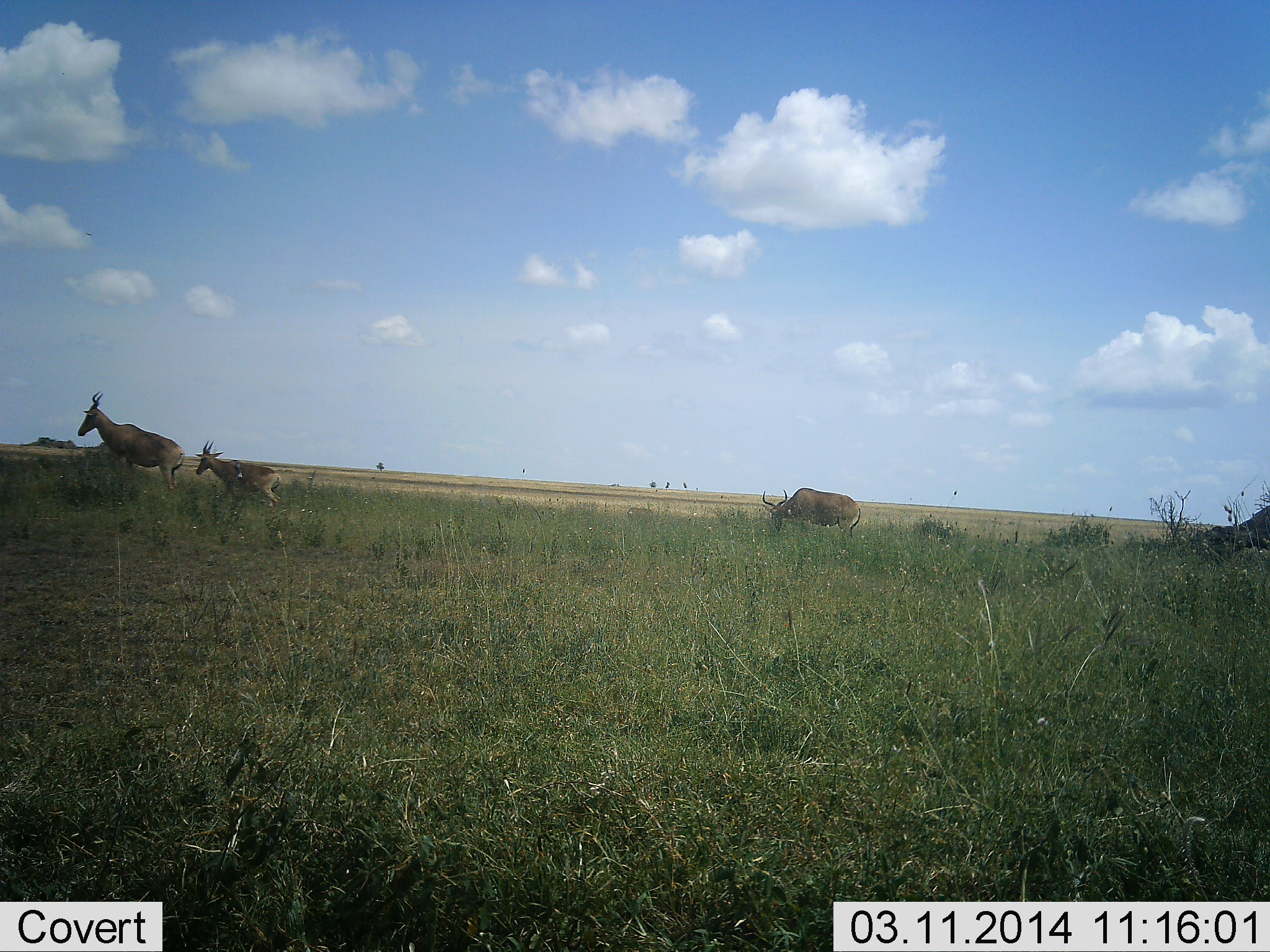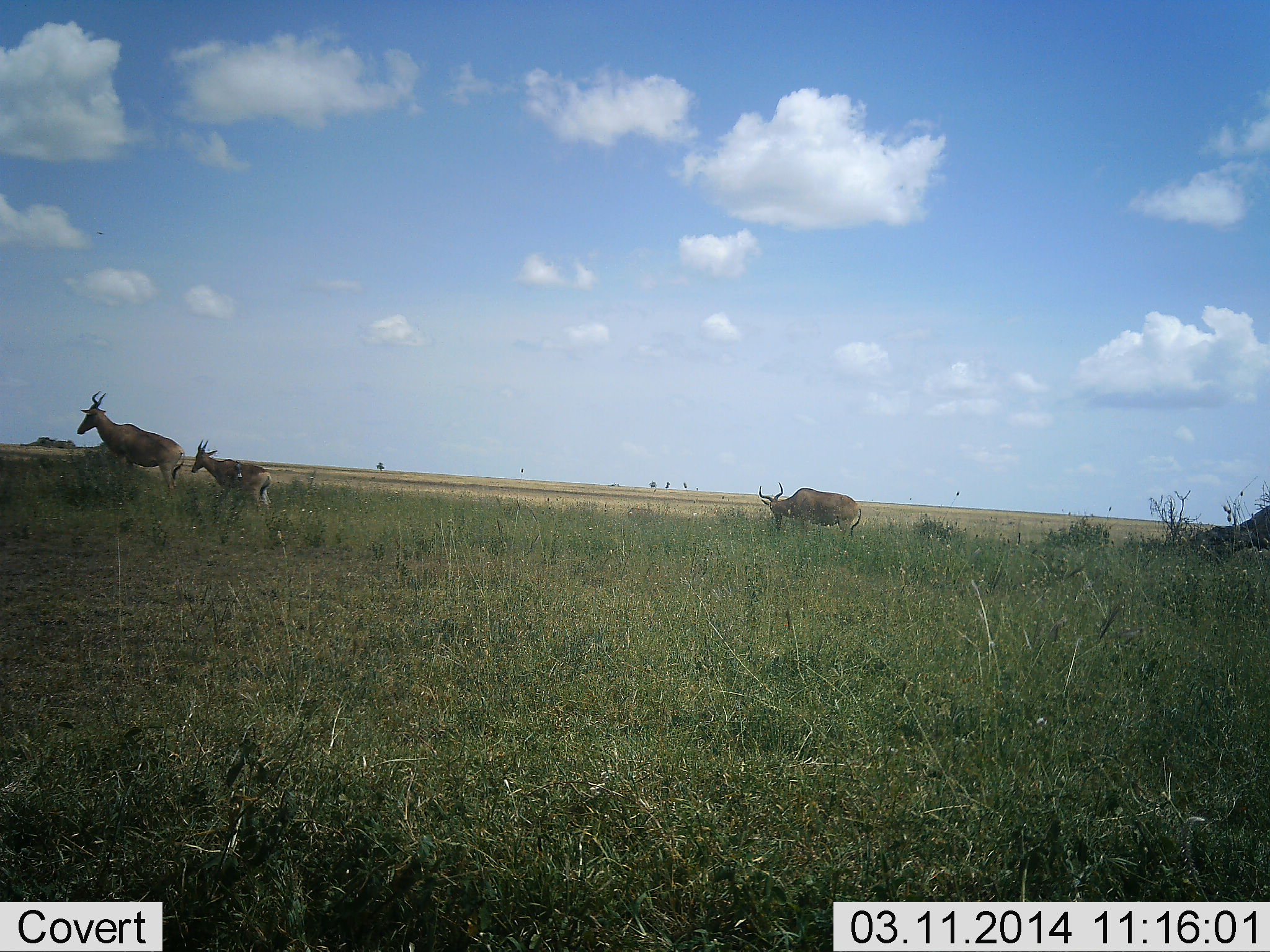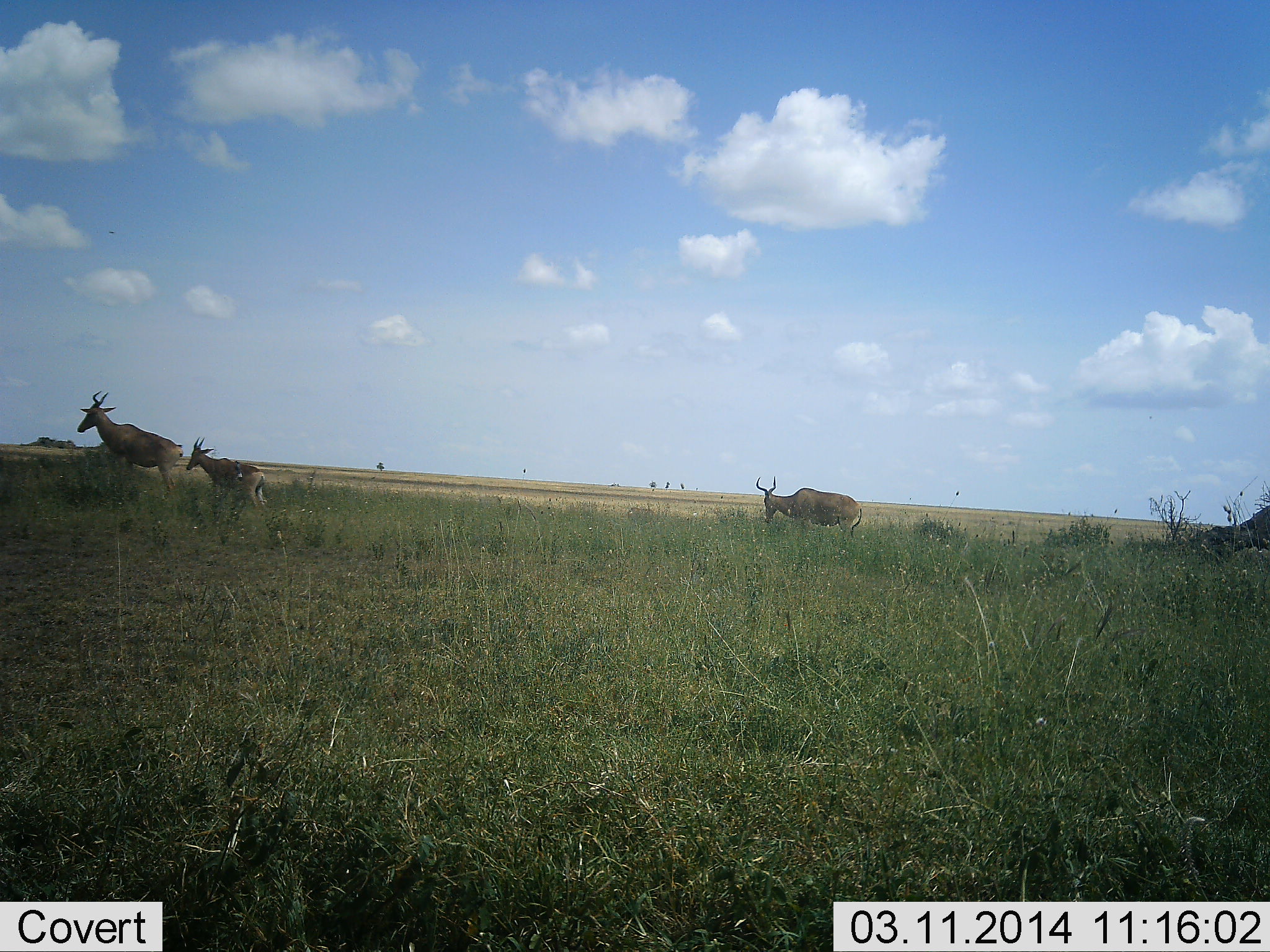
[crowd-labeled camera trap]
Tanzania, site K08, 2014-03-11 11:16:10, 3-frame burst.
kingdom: Animalia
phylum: Chordata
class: Mammalia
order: Artiodactyla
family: Bovidae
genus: Alcelaphus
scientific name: Alcelaphus buselaphus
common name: hartebeest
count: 3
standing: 40%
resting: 0%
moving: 80%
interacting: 0%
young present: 40%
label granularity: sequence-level